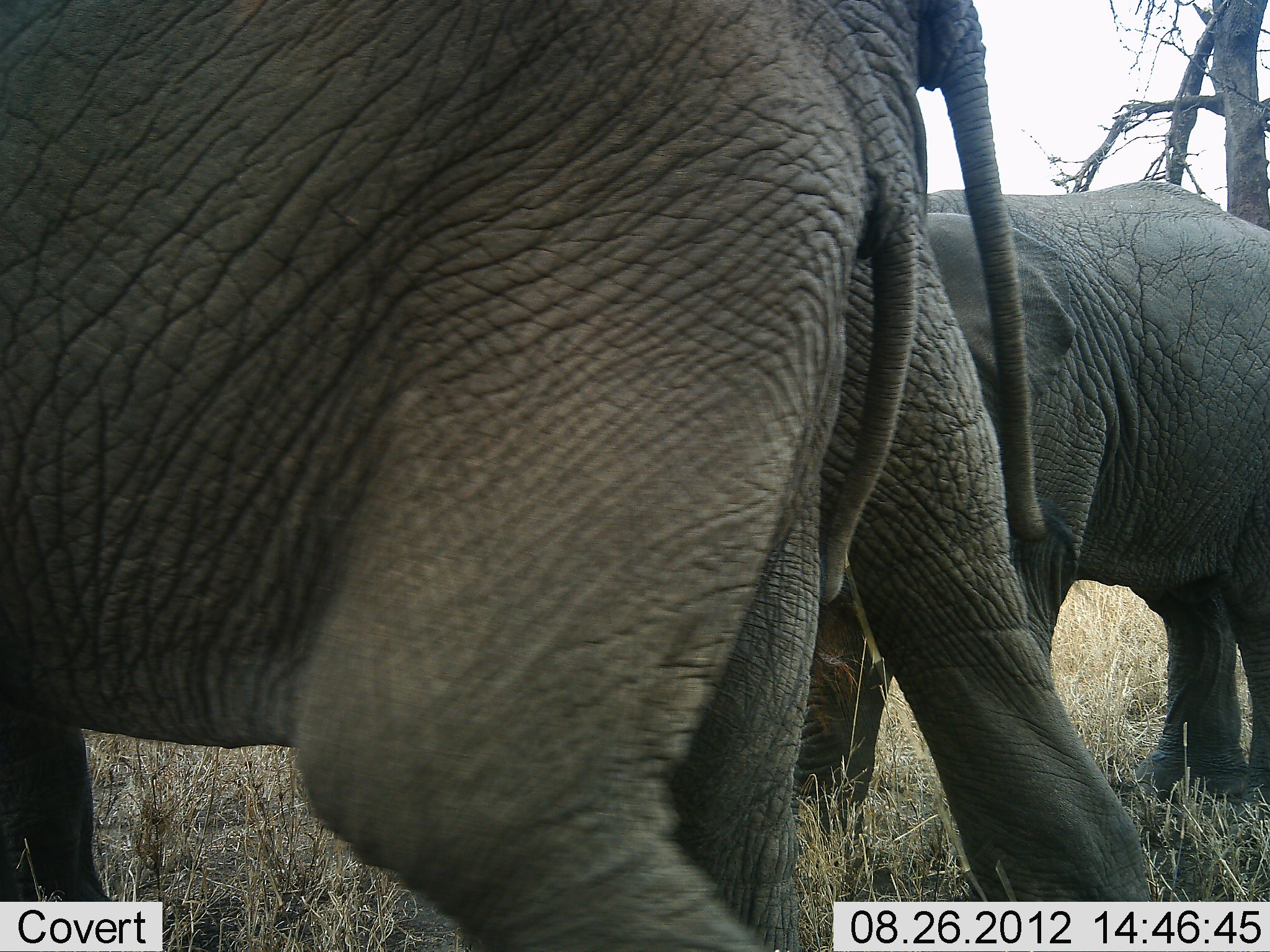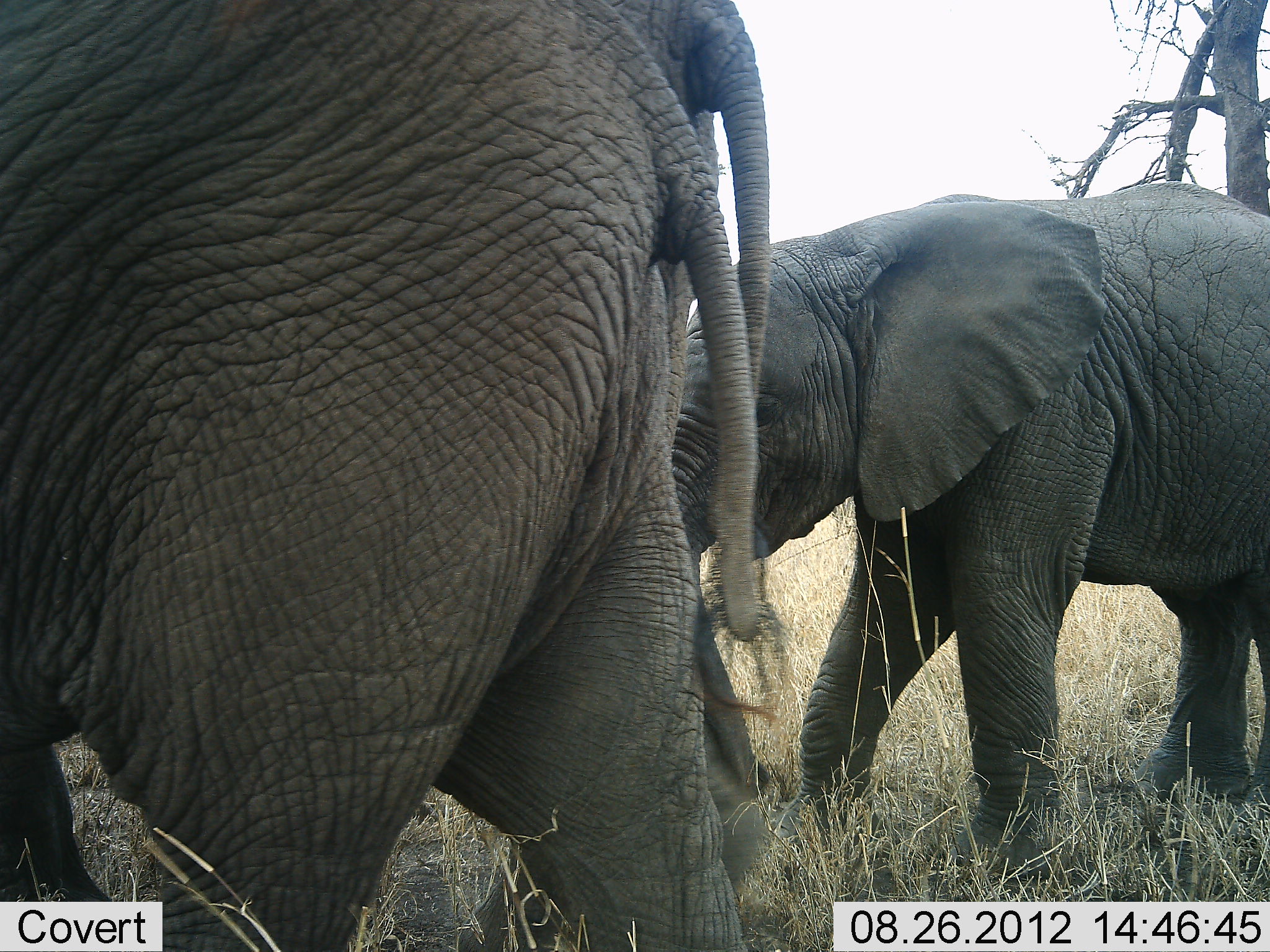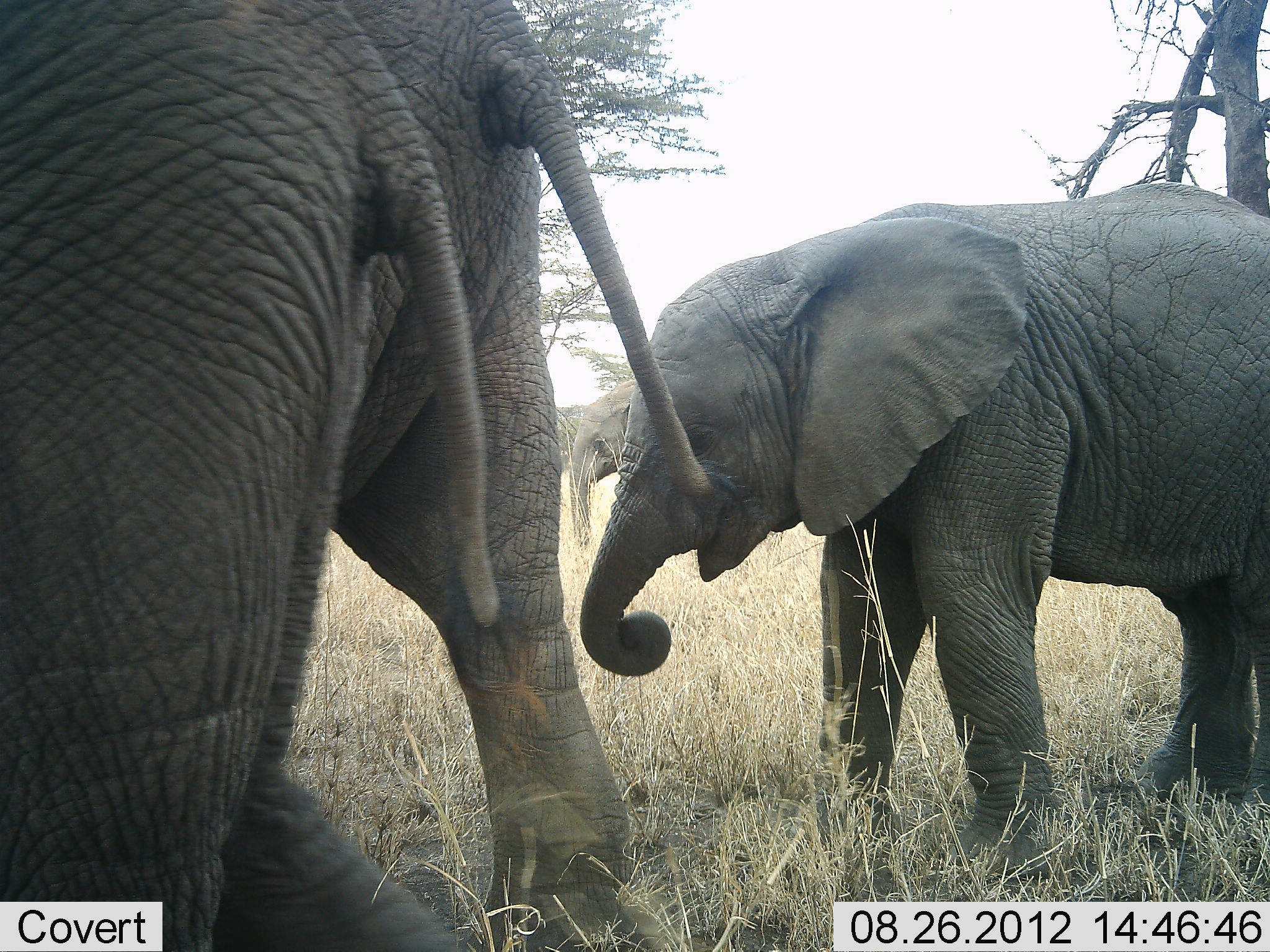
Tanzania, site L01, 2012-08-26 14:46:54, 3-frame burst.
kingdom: Animalia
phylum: Chordata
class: Mammalia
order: Proboscidea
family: Elephantidae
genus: Loxodonta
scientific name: Loxodonta africana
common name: african bush elephant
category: elephant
Elephant (african bush elephant) (Loxodonta africana), count 4. Behavior (volunteer vote fractions): standing 60%, resting 0%, moving 80%, interacting 0%. Young present (vote fraction): 100%. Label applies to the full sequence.